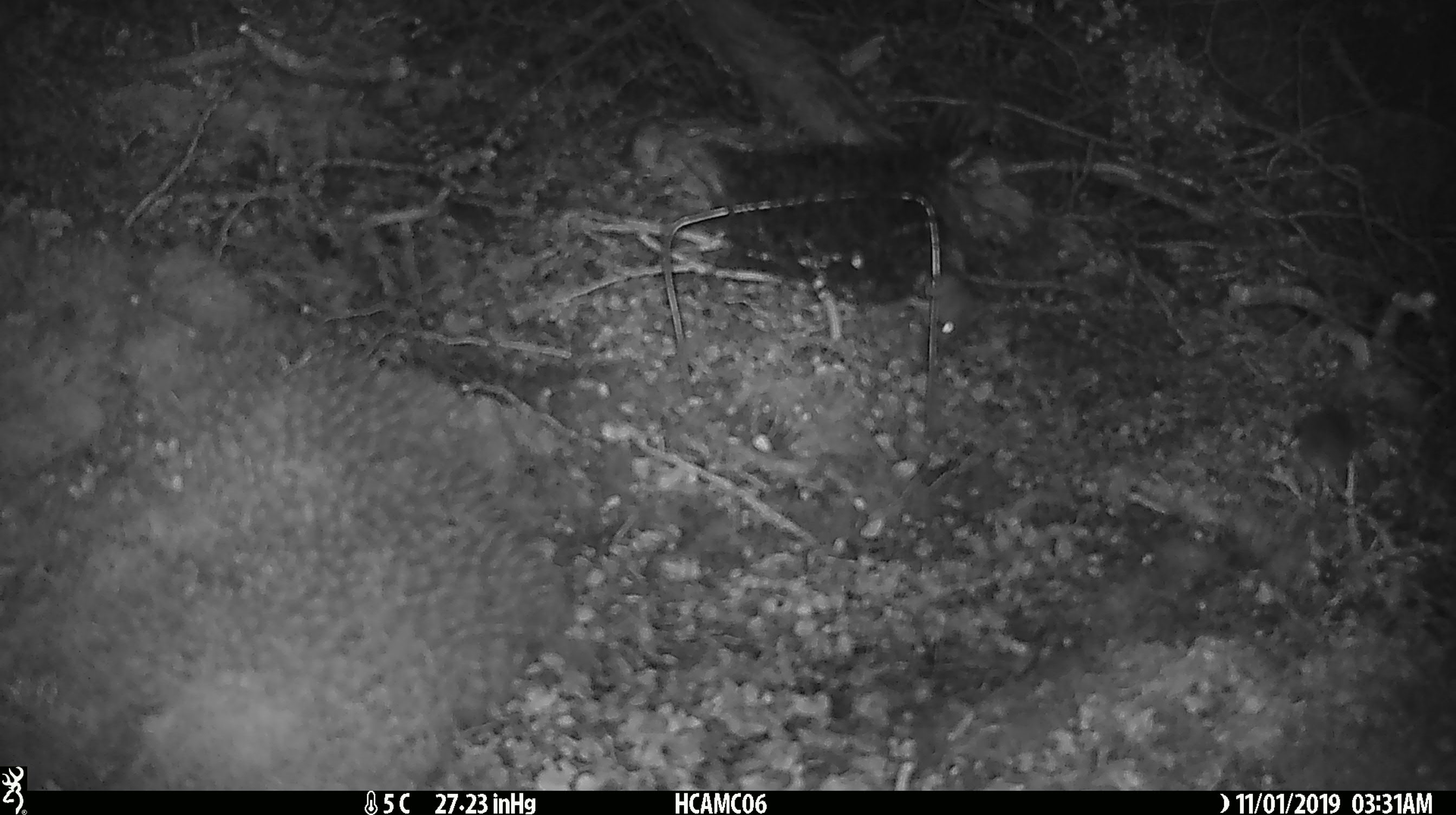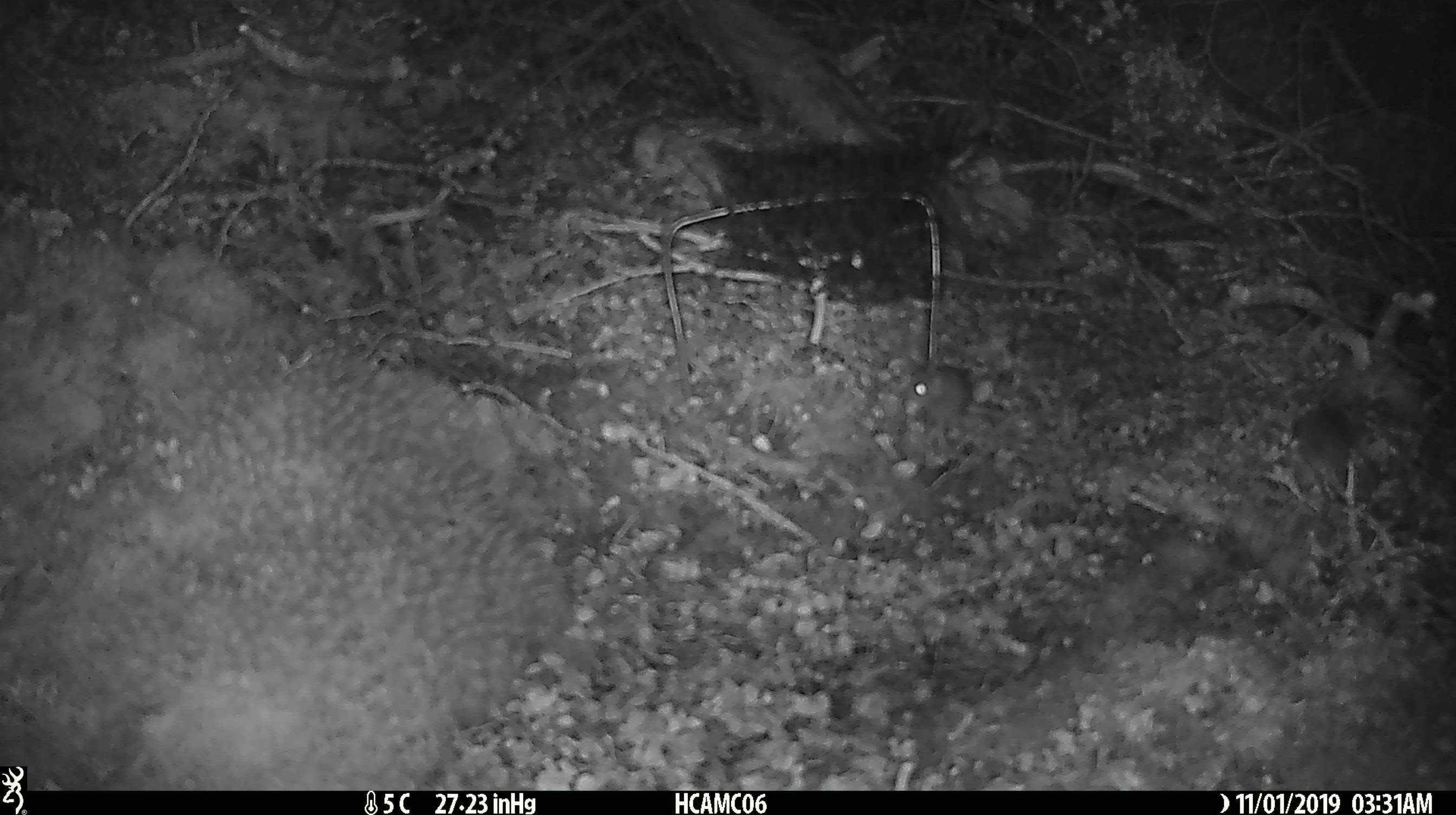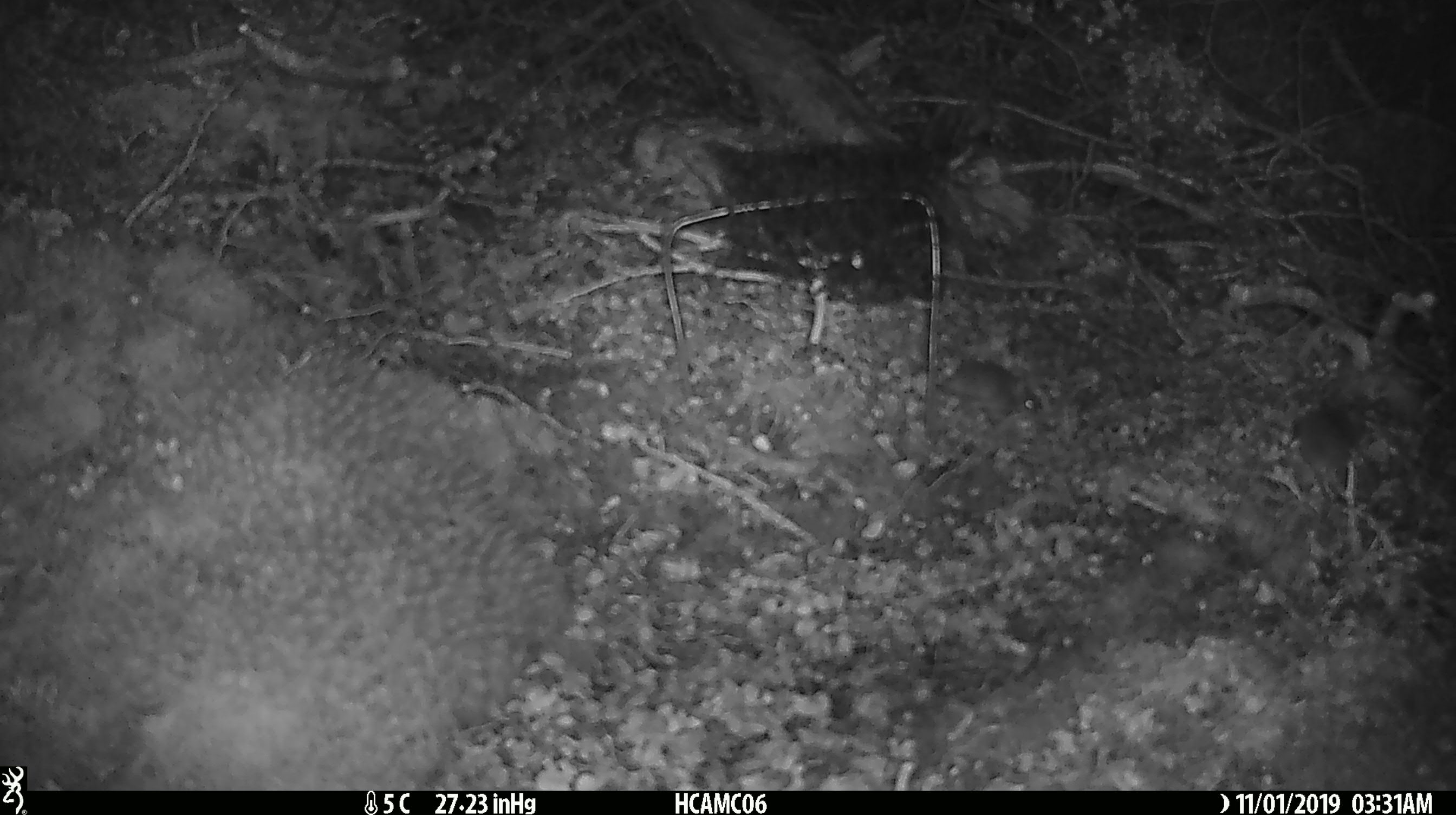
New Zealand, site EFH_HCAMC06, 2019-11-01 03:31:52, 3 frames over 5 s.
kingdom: Animalia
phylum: Chordata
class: Mammalia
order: Rodentia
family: Muridae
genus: Mus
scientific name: Mus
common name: mouse